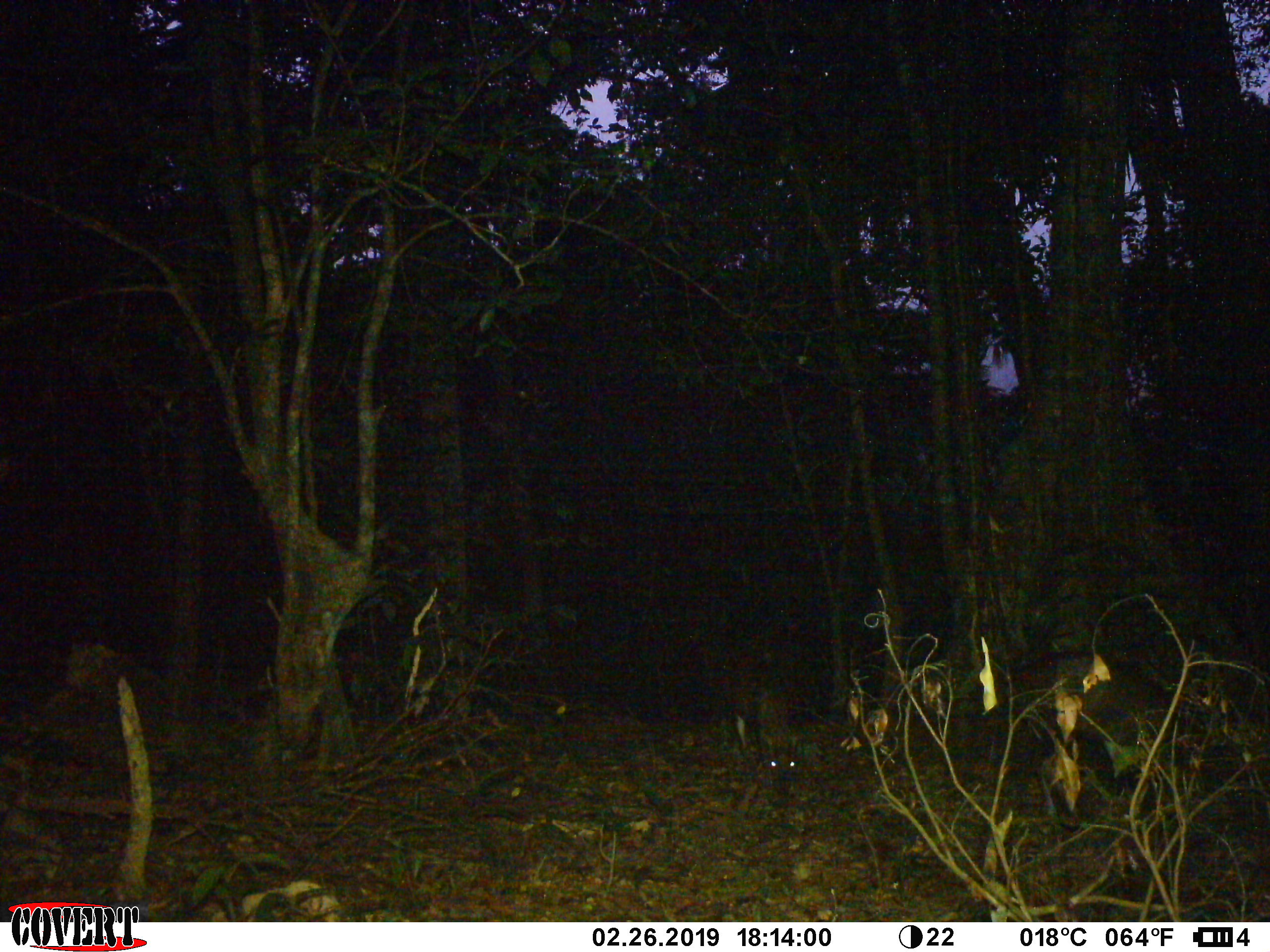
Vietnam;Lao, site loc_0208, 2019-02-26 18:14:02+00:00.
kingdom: Animalia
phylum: Chordata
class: Mammalia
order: Artiodactyla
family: Cervidae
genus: Muntiacus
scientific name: Muntiacus rooseveltorum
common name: roosevelt's muntjac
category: roosevelts muntjac group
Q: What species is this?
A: Roosevelts muntjac group (roosevelt's muntjac) (Muntiacus rooseveltorum).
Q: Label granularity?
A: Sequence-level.